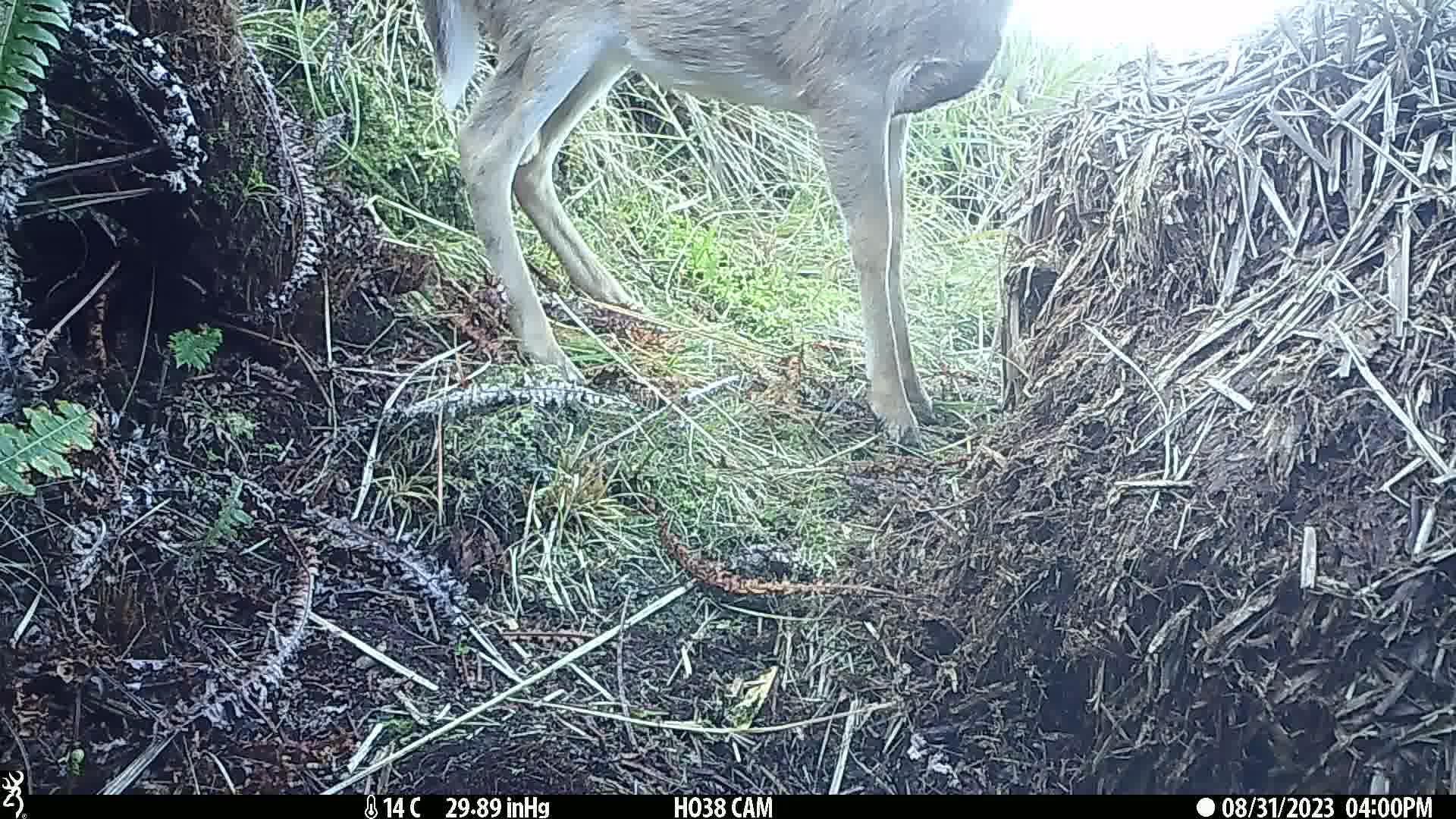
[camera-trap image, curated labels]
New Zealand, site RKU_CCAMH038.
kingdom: Animalia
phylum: Chordata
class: Mammalia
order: Artiodactyla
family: Cervidae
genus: Odocoileus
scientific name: Odocoileus virginianus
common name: white-tailed deer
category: white tailed deer